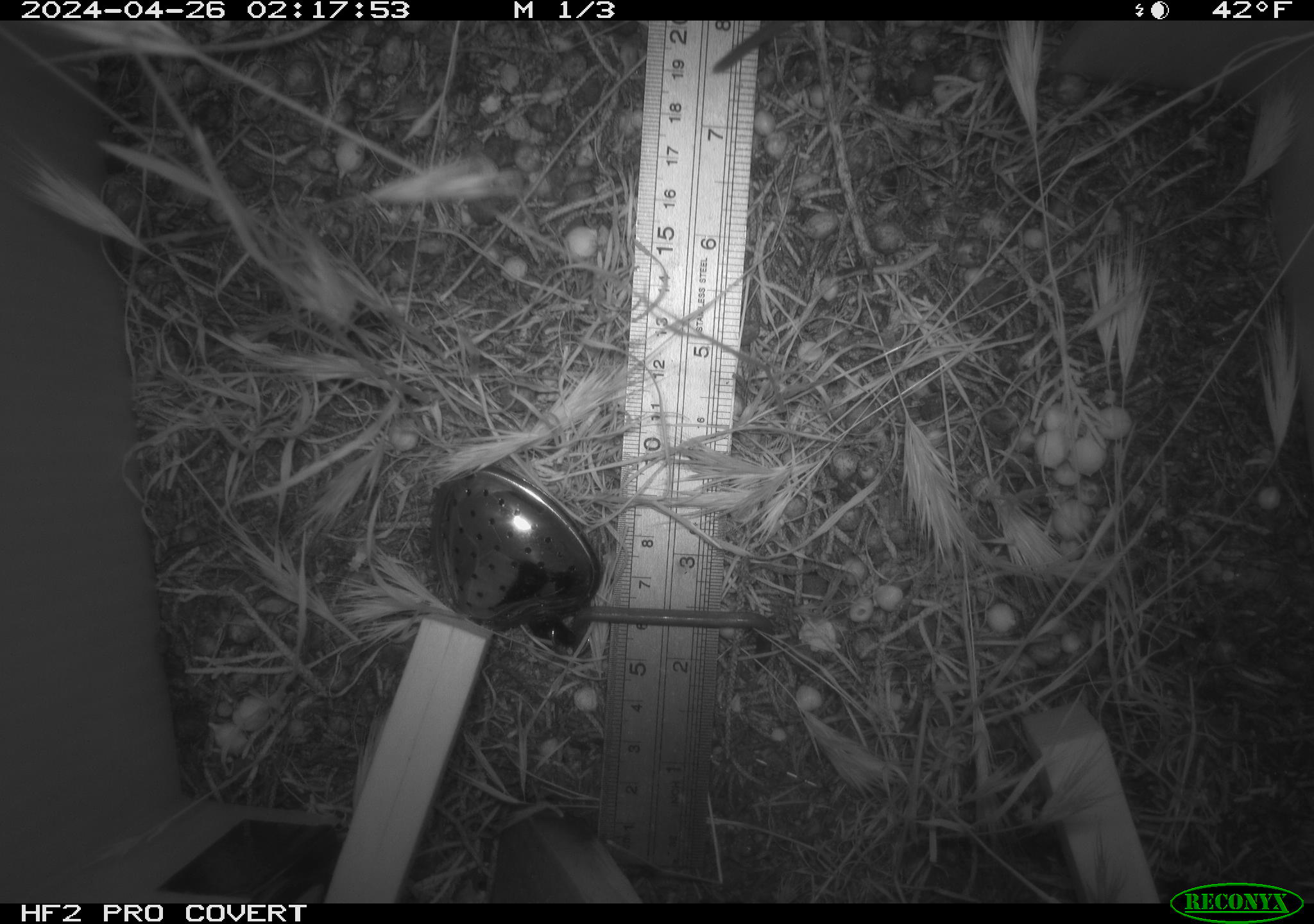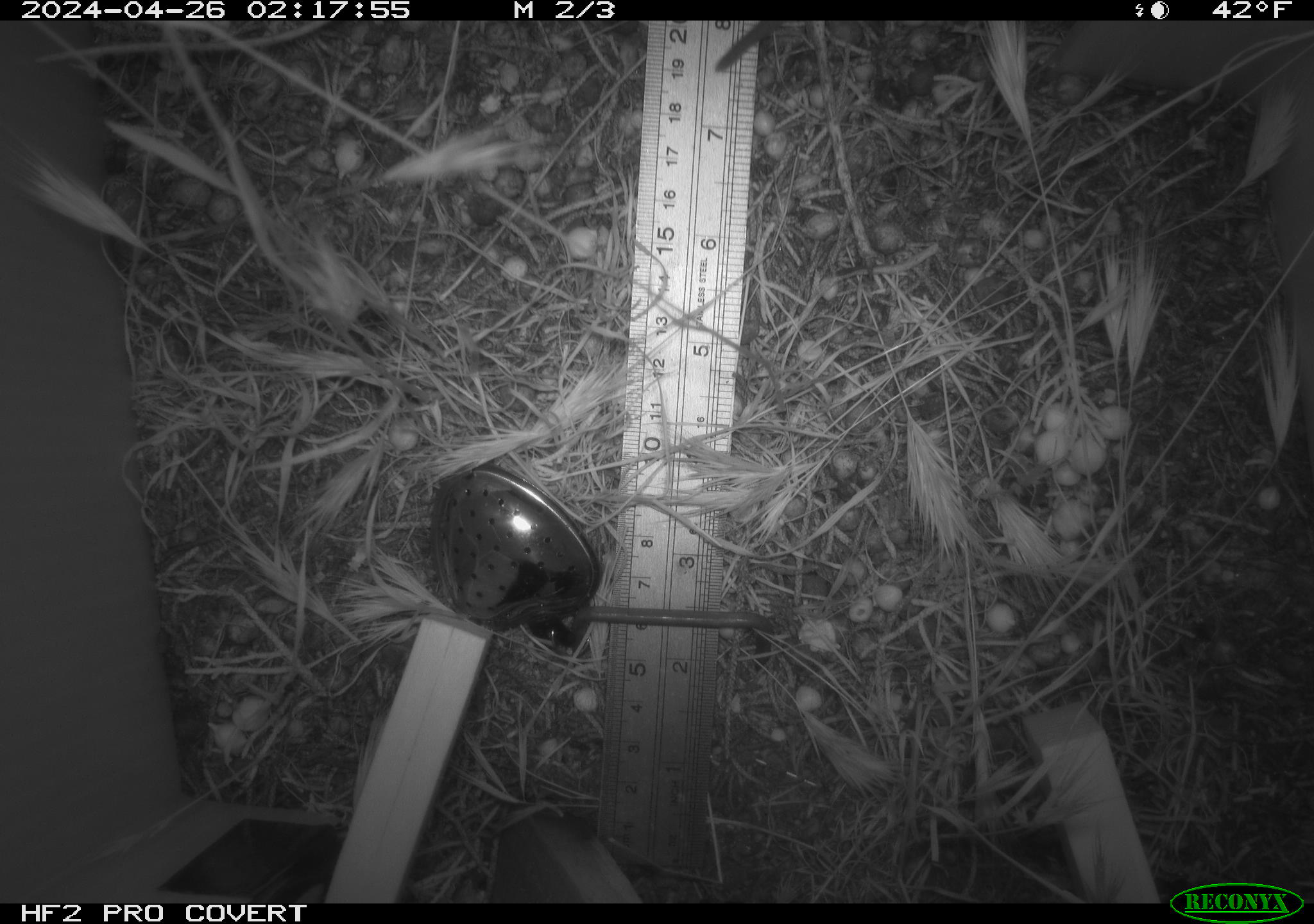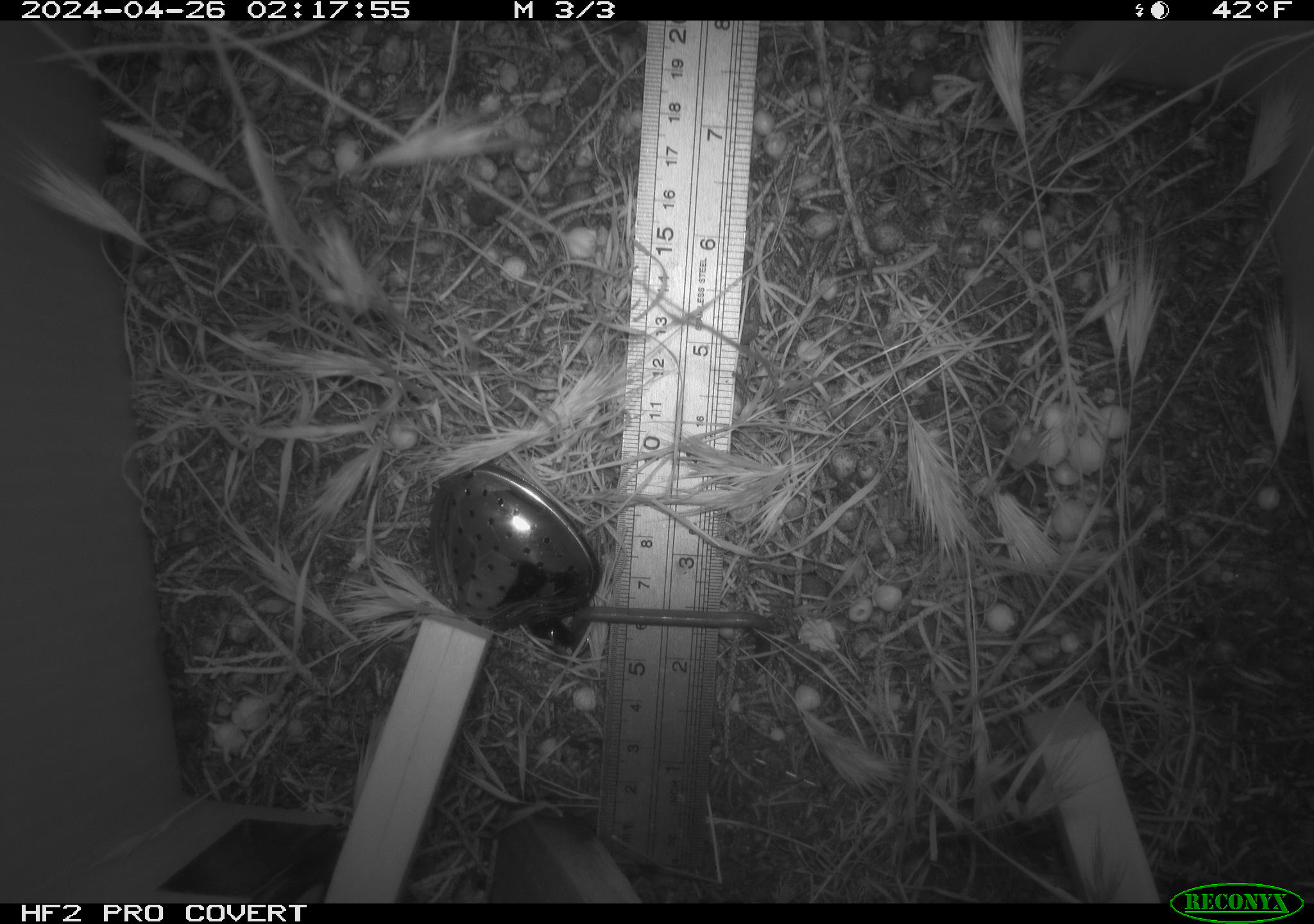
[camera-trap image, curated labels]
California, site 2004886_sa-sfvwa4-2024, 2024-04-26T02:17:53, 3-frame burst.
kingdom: Animalia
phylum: Chordata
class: Mammalia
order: Rodentia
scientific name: Rodentia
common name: mouse species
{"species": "mouse species (Rodentia)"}